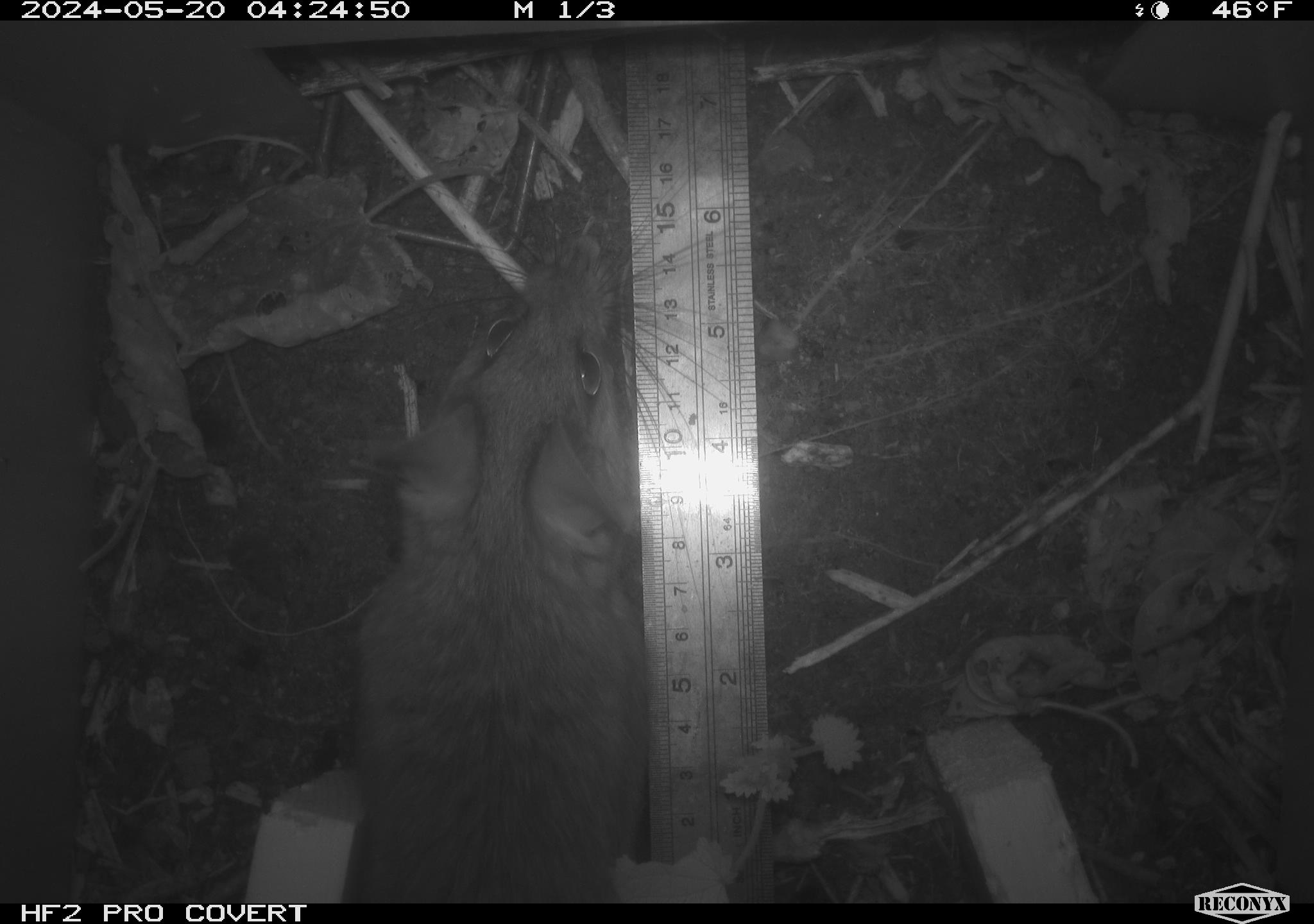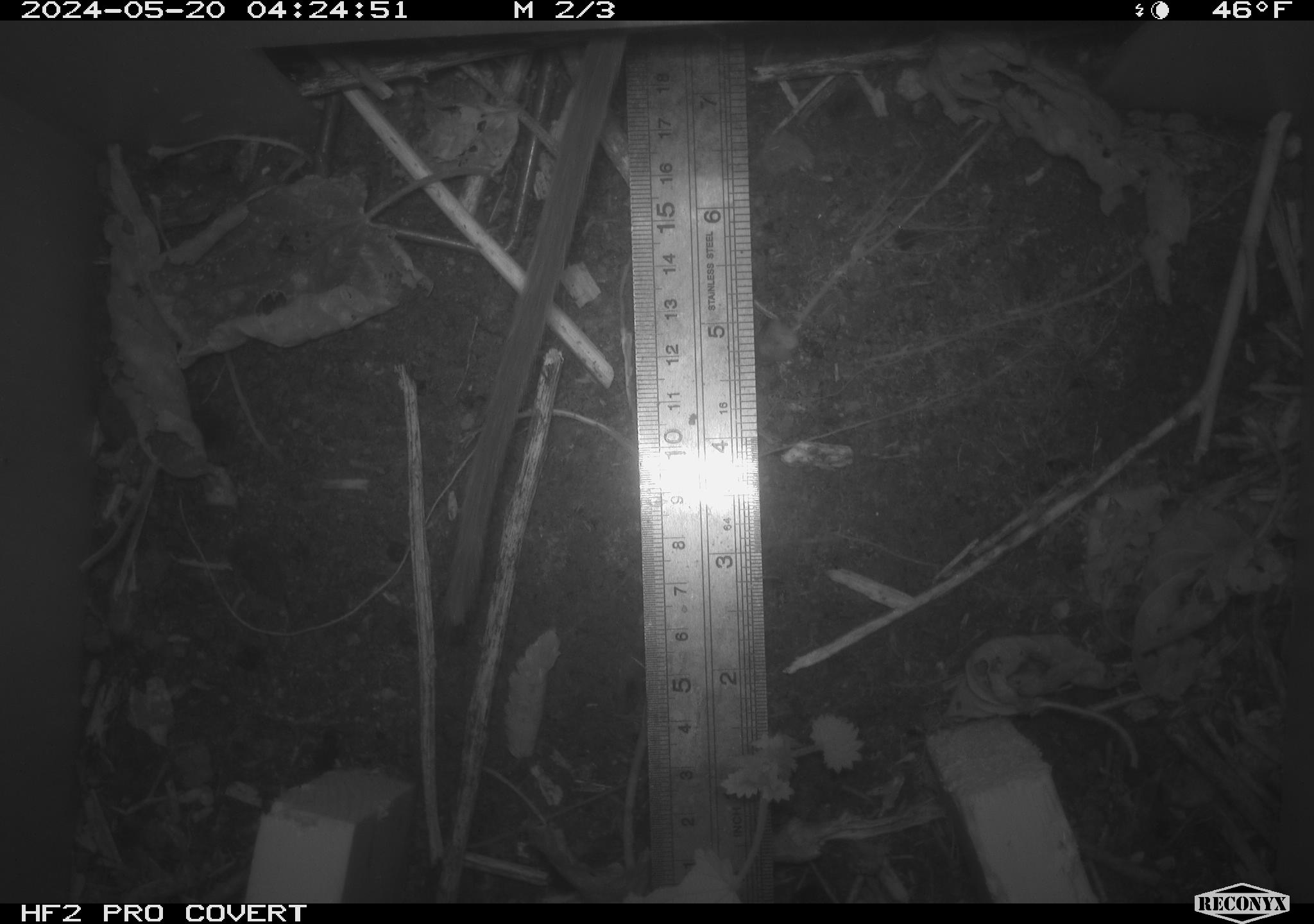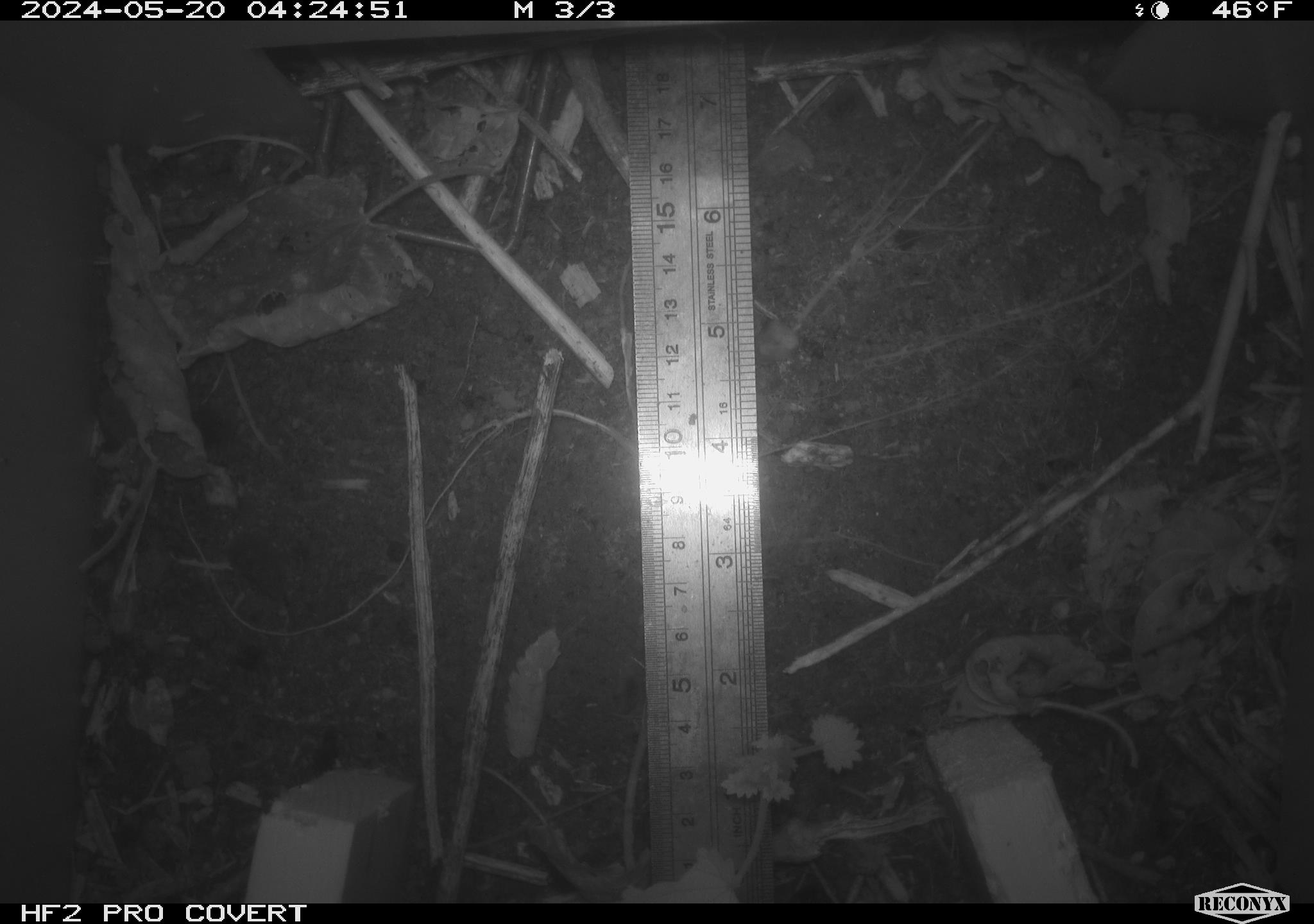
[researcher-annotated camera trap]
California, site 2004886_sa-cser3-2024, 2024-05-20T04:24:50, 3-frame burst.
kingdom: Animalia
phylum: Chordata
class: Mammalia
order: Rodentia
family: Muridae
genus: Rattus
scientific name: Rattus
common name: rat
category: rattus species